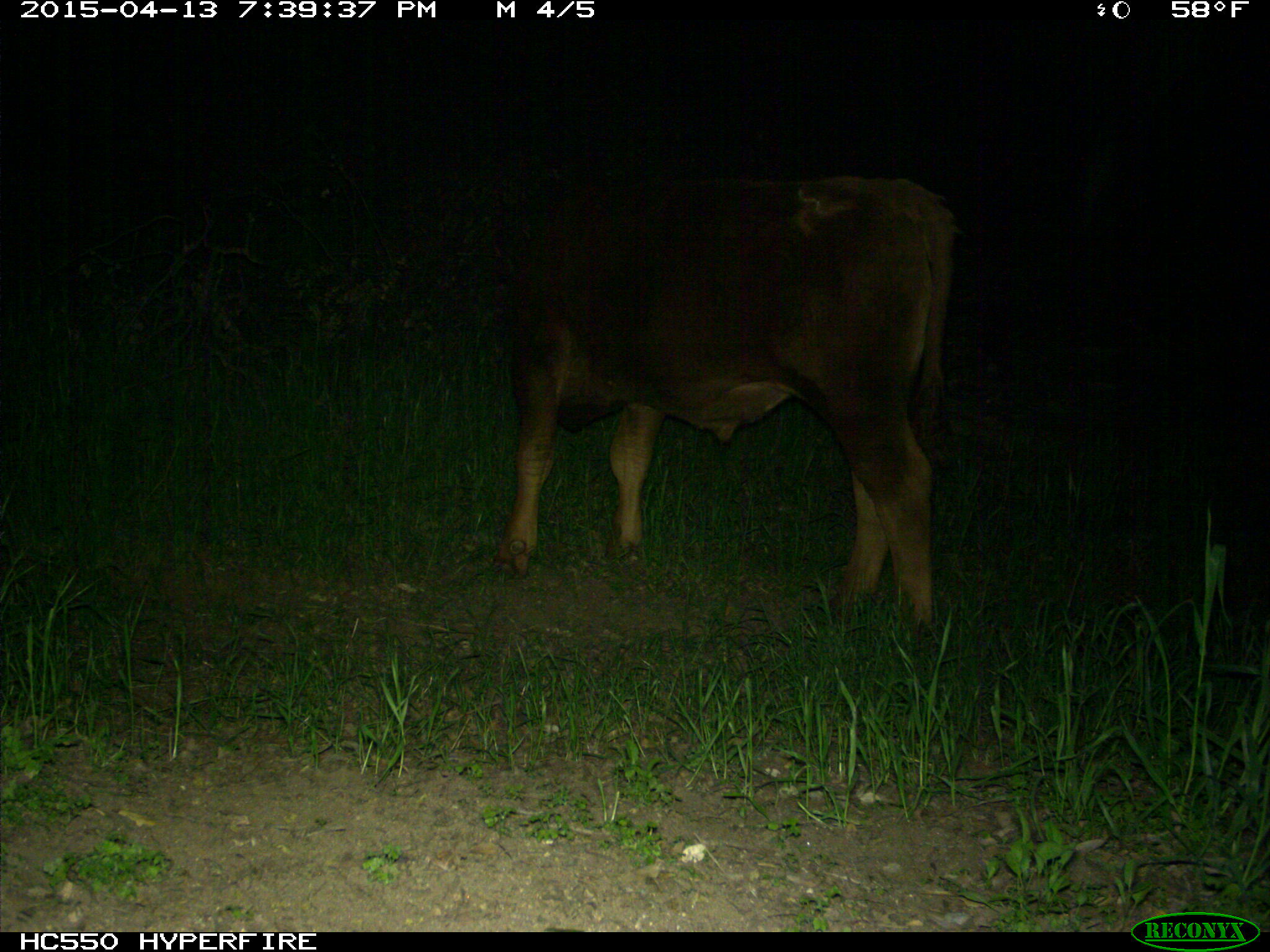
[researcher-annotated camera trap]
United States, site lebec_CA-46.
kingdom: Animalia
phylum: Chordata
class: Mammalia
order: Artiodactyla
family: Bovidae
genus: Bos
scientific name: Bos taurus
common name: domestic cow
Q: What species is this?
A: Bos taurus (domestic cow).